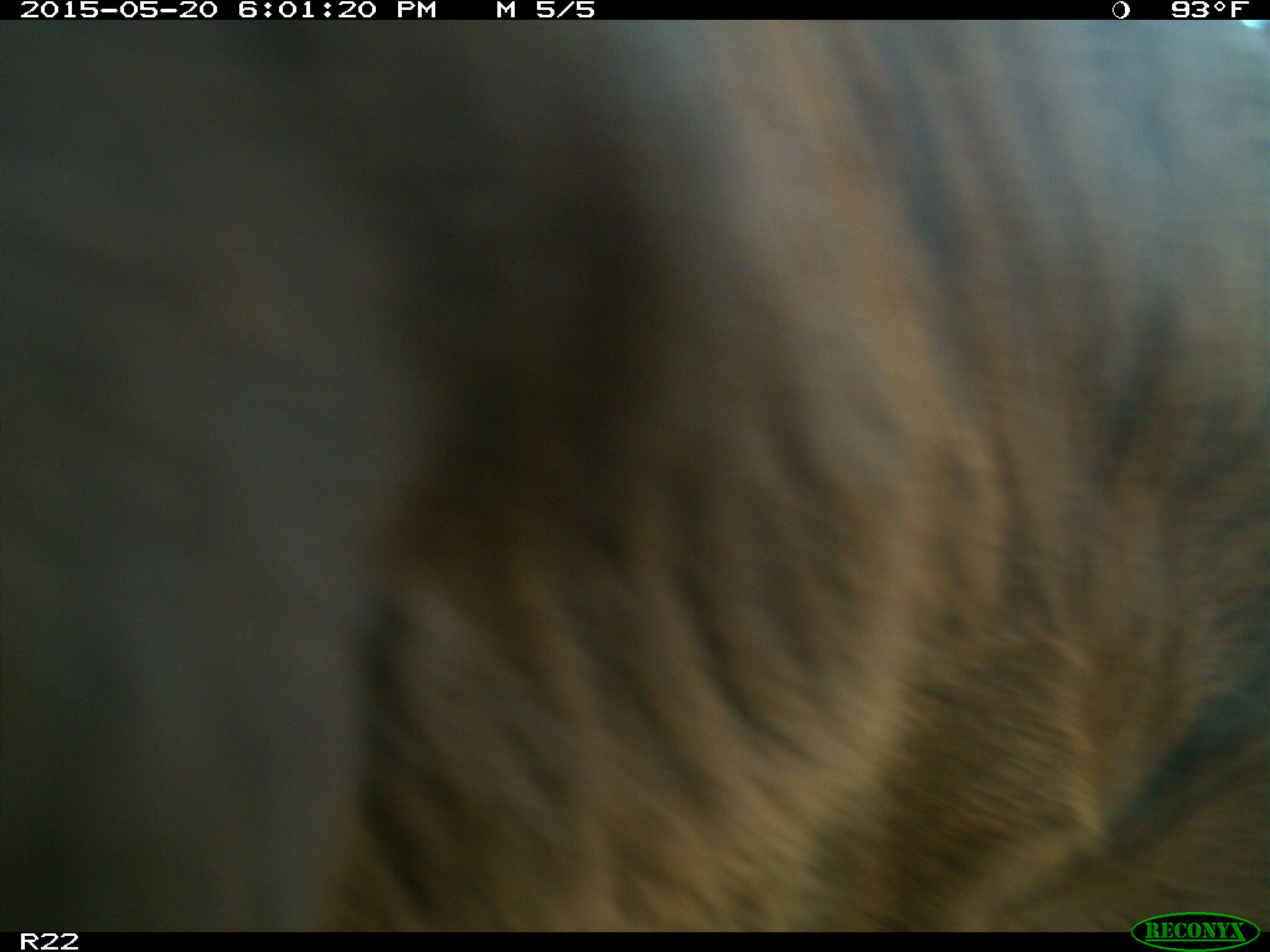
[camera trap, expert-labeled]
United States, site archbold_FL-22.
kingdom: Animalia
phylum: Chordata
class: Mammalia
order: Artiodactyla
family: Bovidae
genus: Bos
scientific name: Bos taurus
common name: domestic cow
Bos taurus (domestic cow).